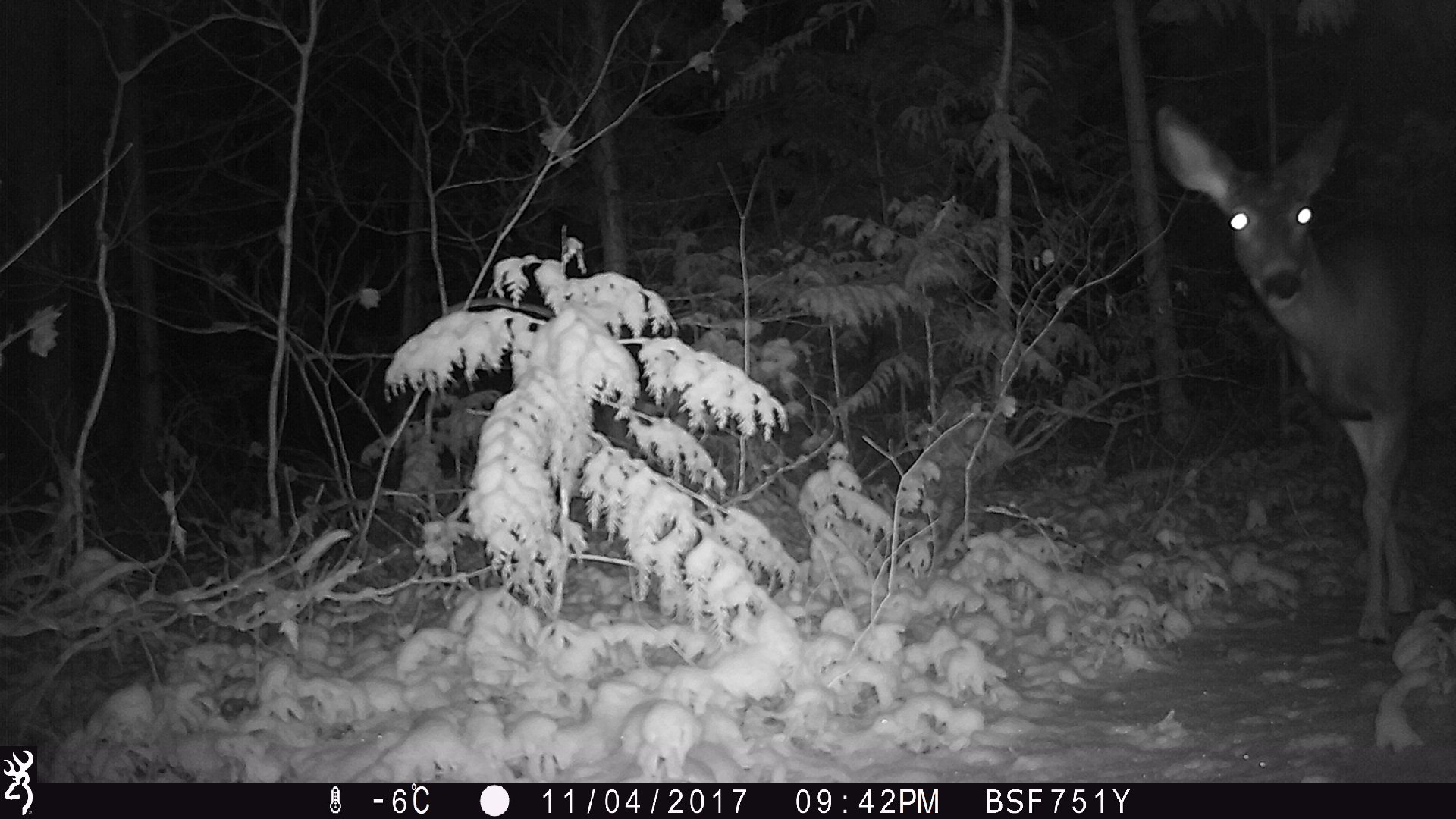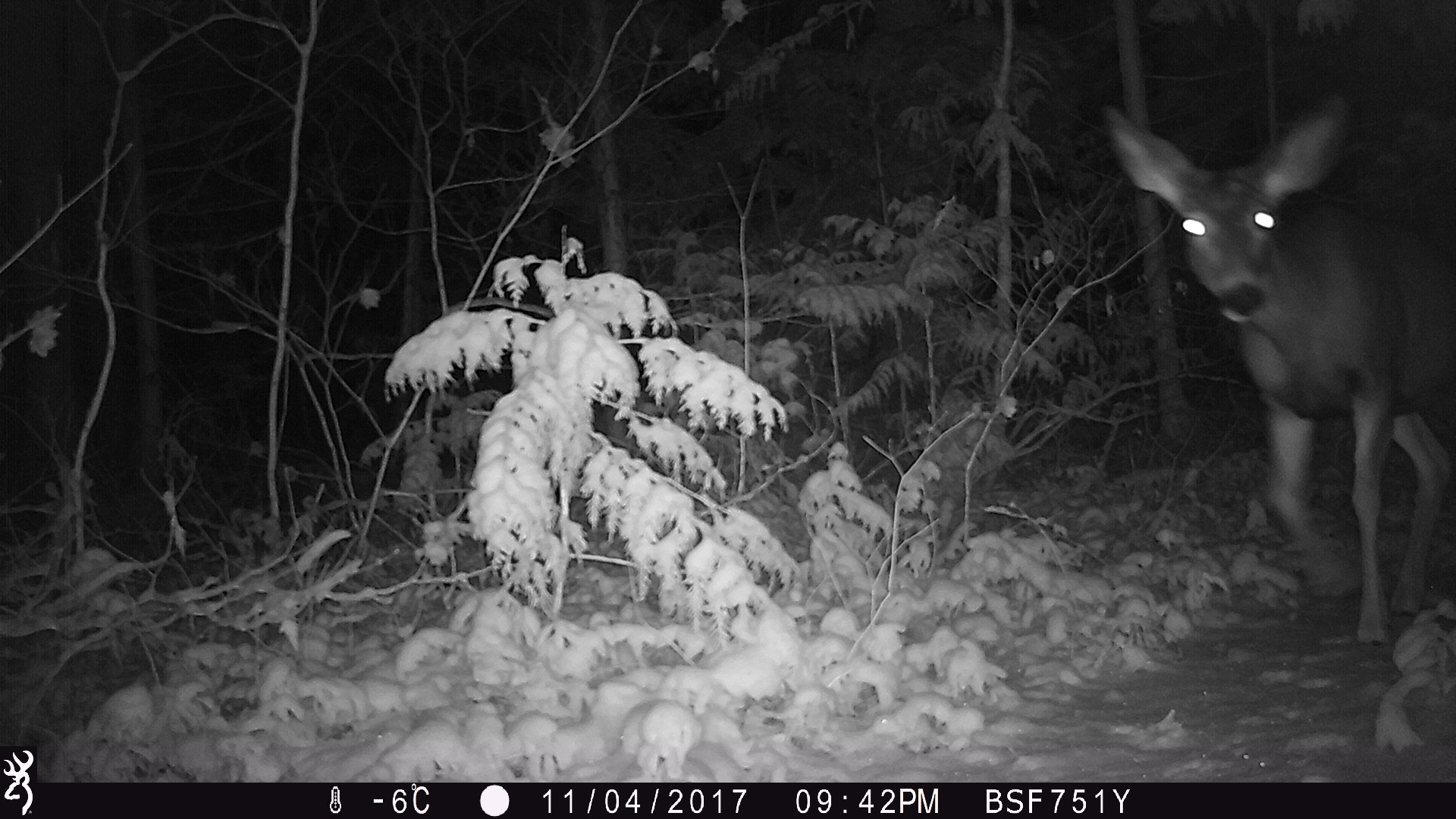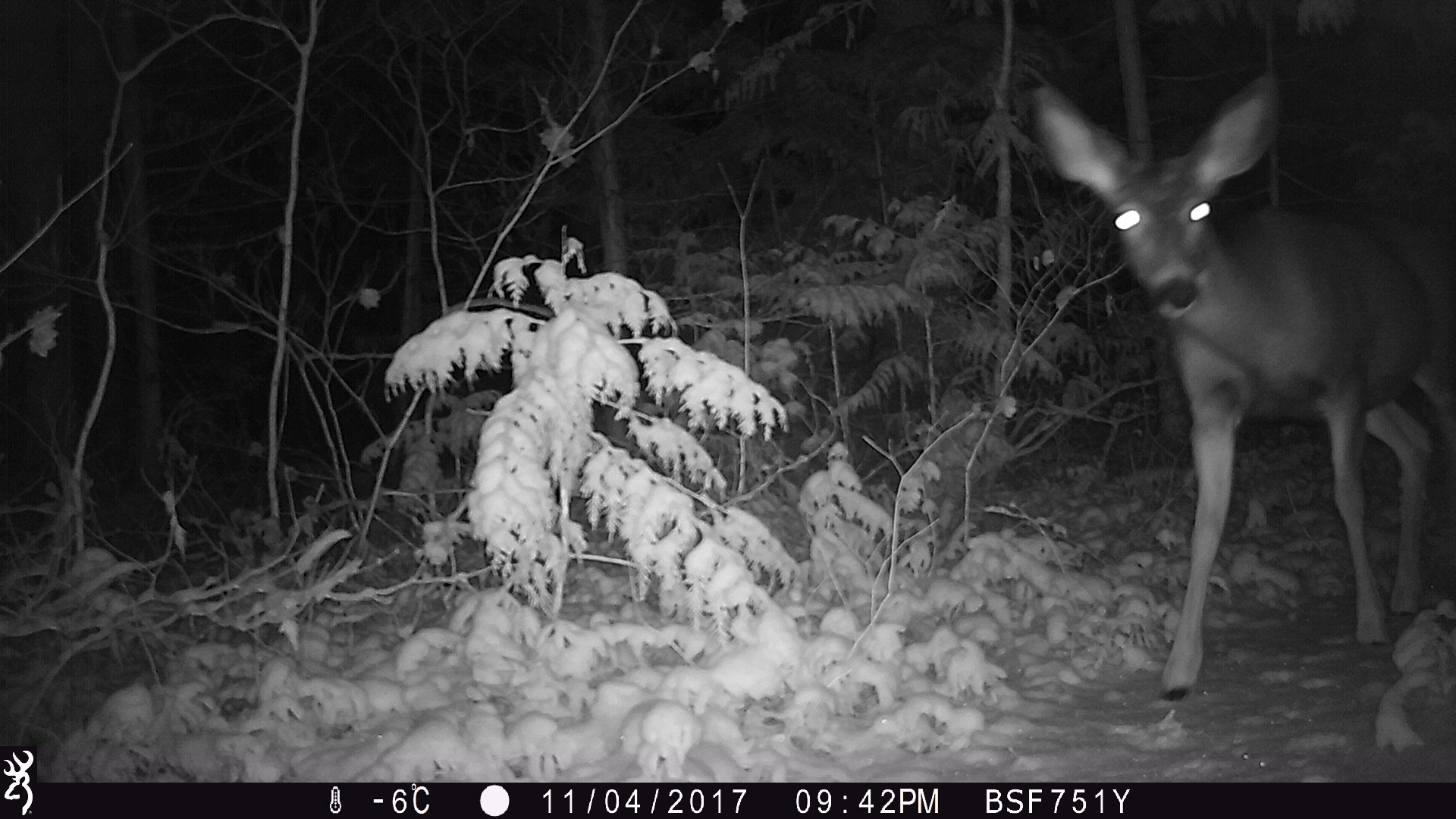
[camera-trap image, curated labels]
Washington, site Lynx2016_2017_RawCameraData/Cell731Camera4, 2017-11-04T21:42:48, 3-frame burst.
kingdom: Animalia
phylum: Chordata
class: Mammalia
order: Artiodactyla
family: Cervidae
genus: Odocoileus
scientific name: Odocoileus hemionus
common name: mule deer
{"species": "Odocoileus hemionus (mule deer)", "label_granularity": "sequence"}